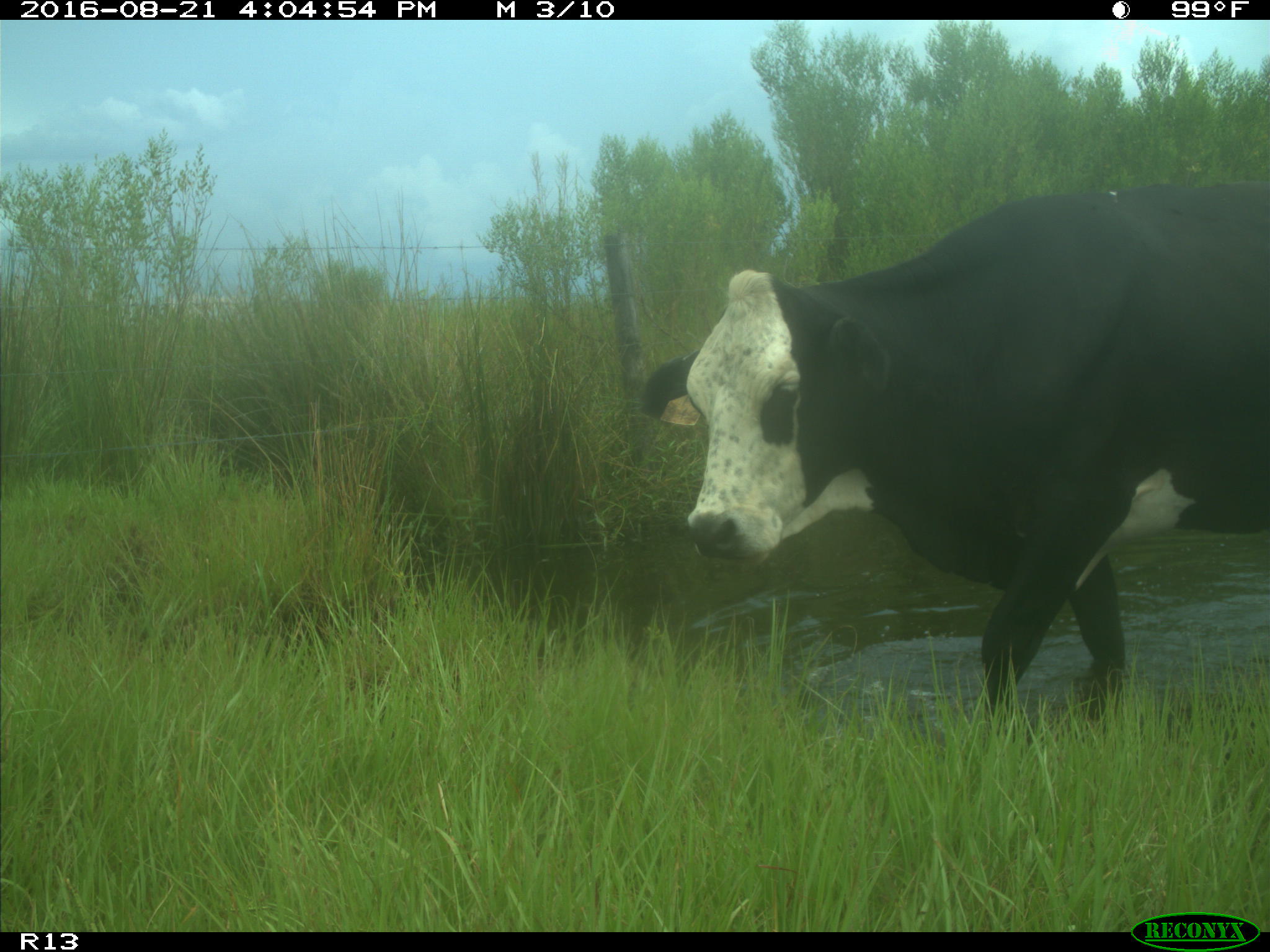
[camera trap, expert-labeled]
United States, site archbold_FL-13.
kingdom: Animalia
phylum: Chordata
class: Mammalia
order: Artiodactyla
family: Bovidae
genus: Bos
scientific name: Bos taurus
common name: domestic cow